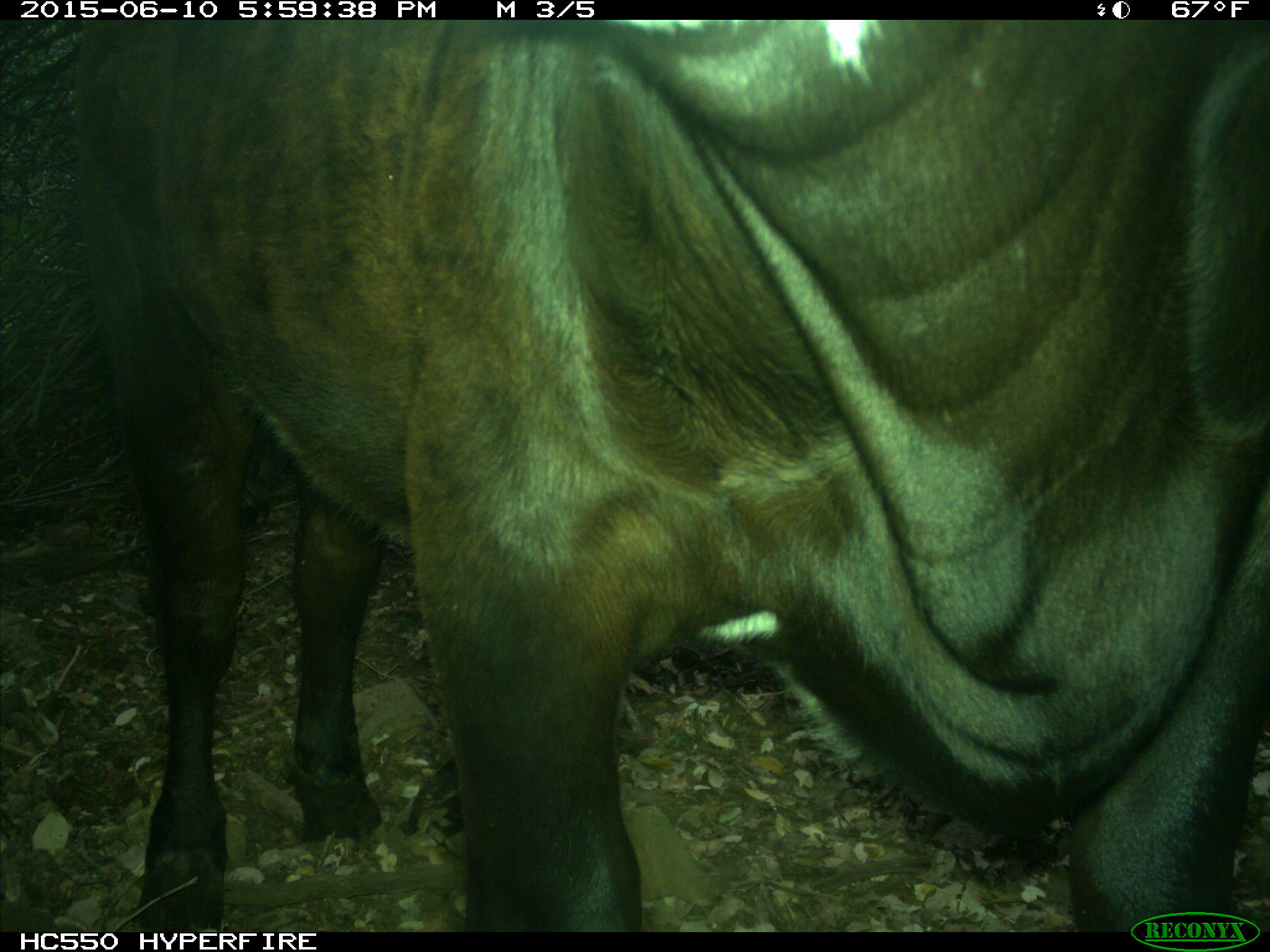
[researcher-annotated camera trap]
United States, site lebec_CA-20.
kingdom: Animalia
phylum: Chordata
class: Mammalia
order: Artiodactyla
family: Bovidae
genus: Bos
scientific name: Bos taurus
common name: domestic cow